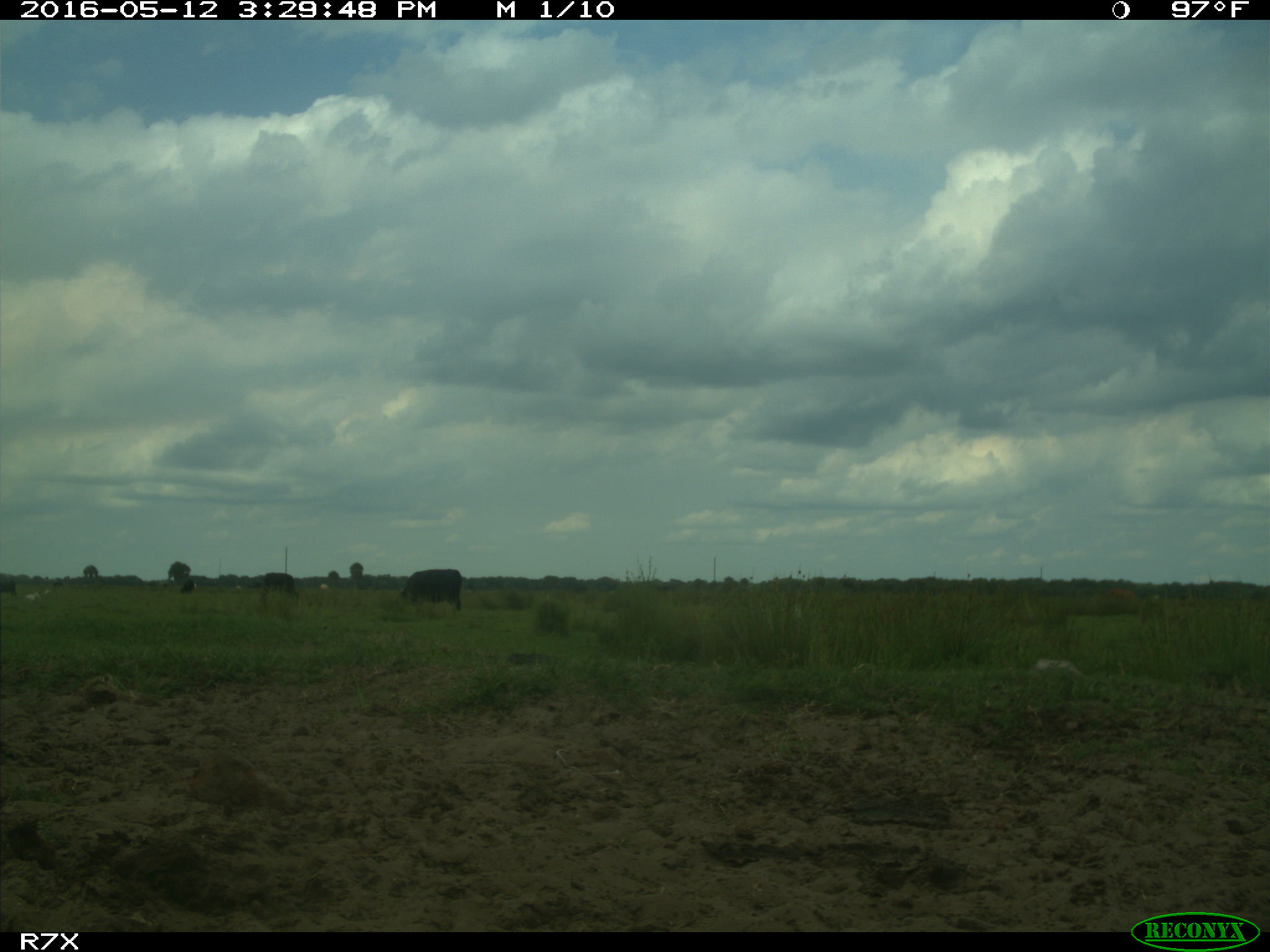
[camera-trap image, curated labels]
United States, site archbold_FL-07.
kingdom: Animalia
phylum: Chordata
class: Mammalia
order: Artiodactyla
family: Bovidae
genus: Bos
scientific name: Bos taurus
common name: domestic cow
Bos taurus (domestic cow).